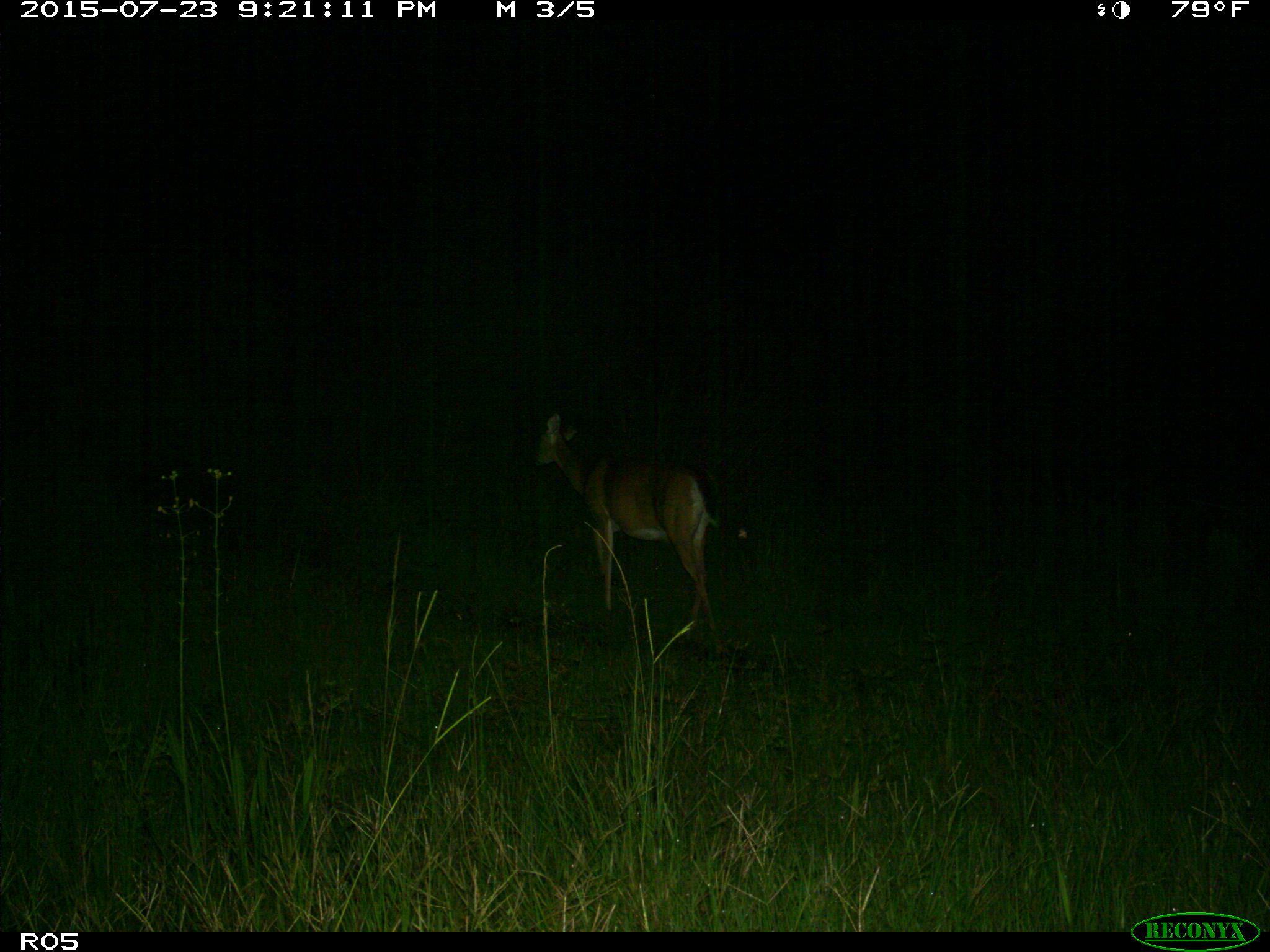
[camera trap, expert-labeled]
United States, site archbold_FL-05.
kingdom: Animalia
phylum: Chordata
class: Mammalia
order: Artiodactyla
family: Cervidae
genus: Odocoileus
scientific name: Odocoileus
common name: deer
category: unidentified deer